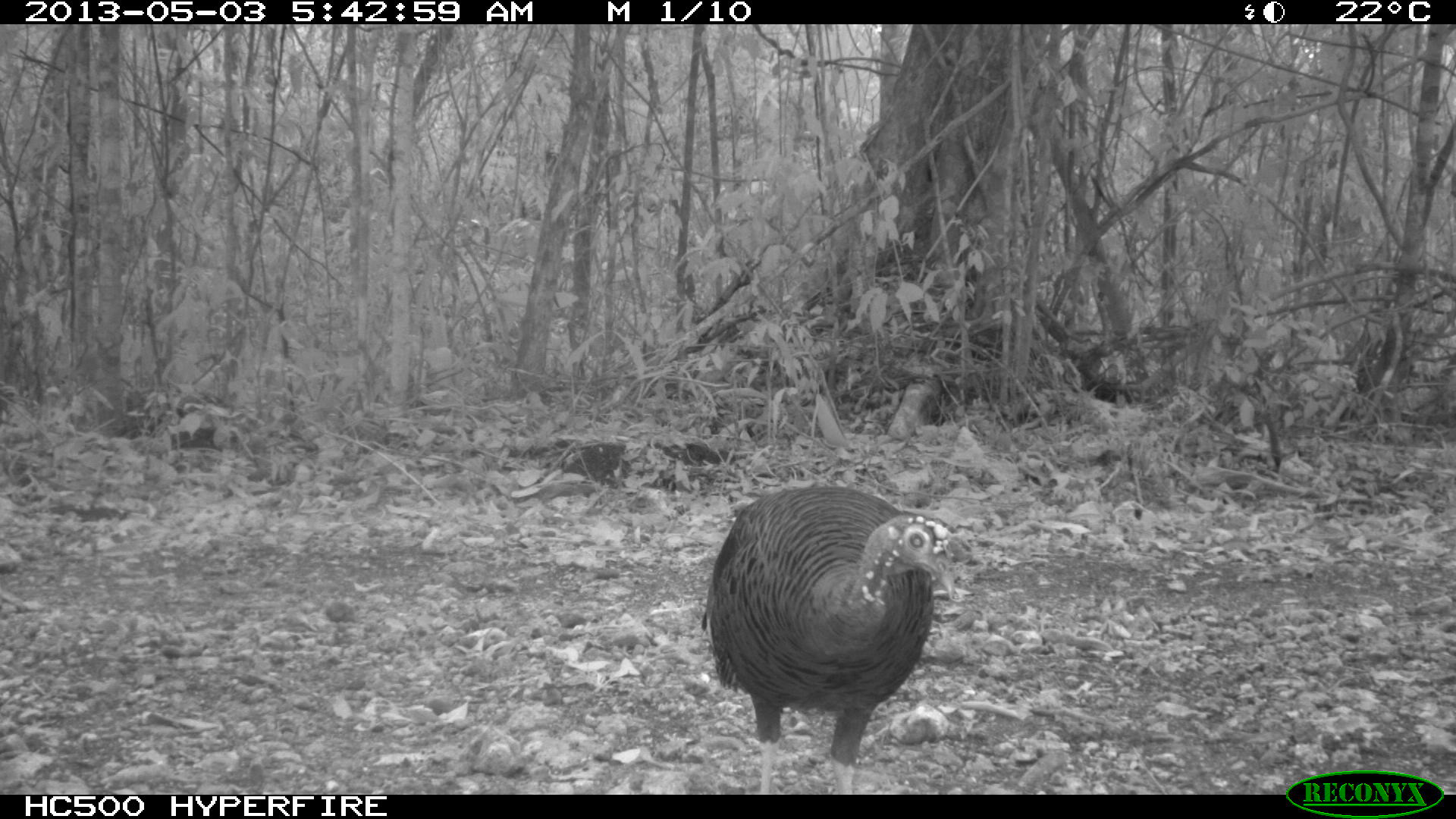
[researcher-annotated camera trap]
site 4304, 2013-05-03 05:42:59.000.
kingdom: Animalia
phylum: Chordata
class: Aves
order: Galliformes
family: Phasianidae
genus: Meleagris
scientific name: Meleagris ocellata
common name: ocellated turkey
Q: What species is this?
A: Meleagris ocellata (ocellated turkey).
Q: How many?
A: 1.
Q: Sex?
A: Female.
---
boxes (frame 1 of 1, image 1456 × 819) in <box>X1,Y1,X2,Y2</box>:
meleagris ocellata: <box>701,479,956,795</box>